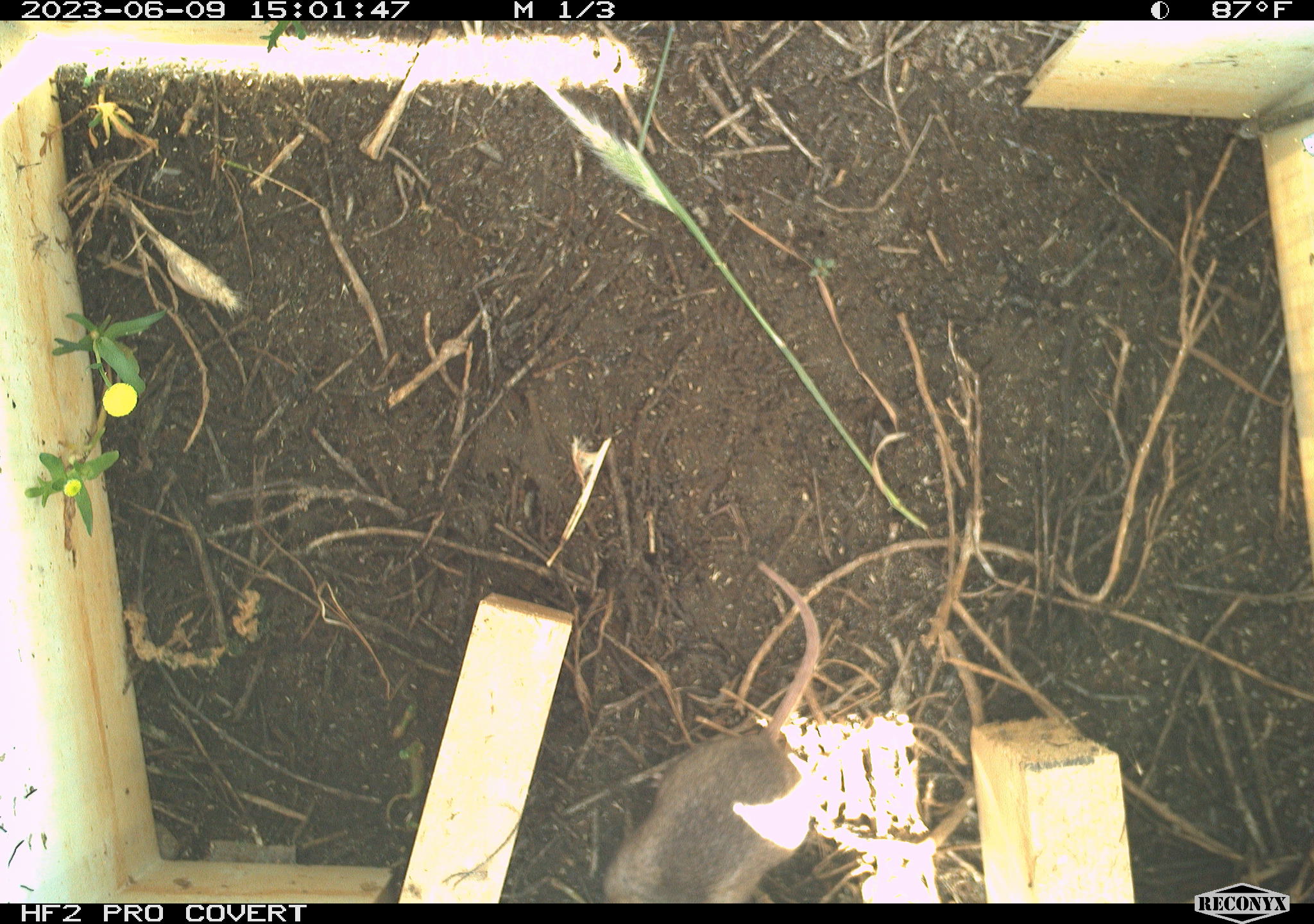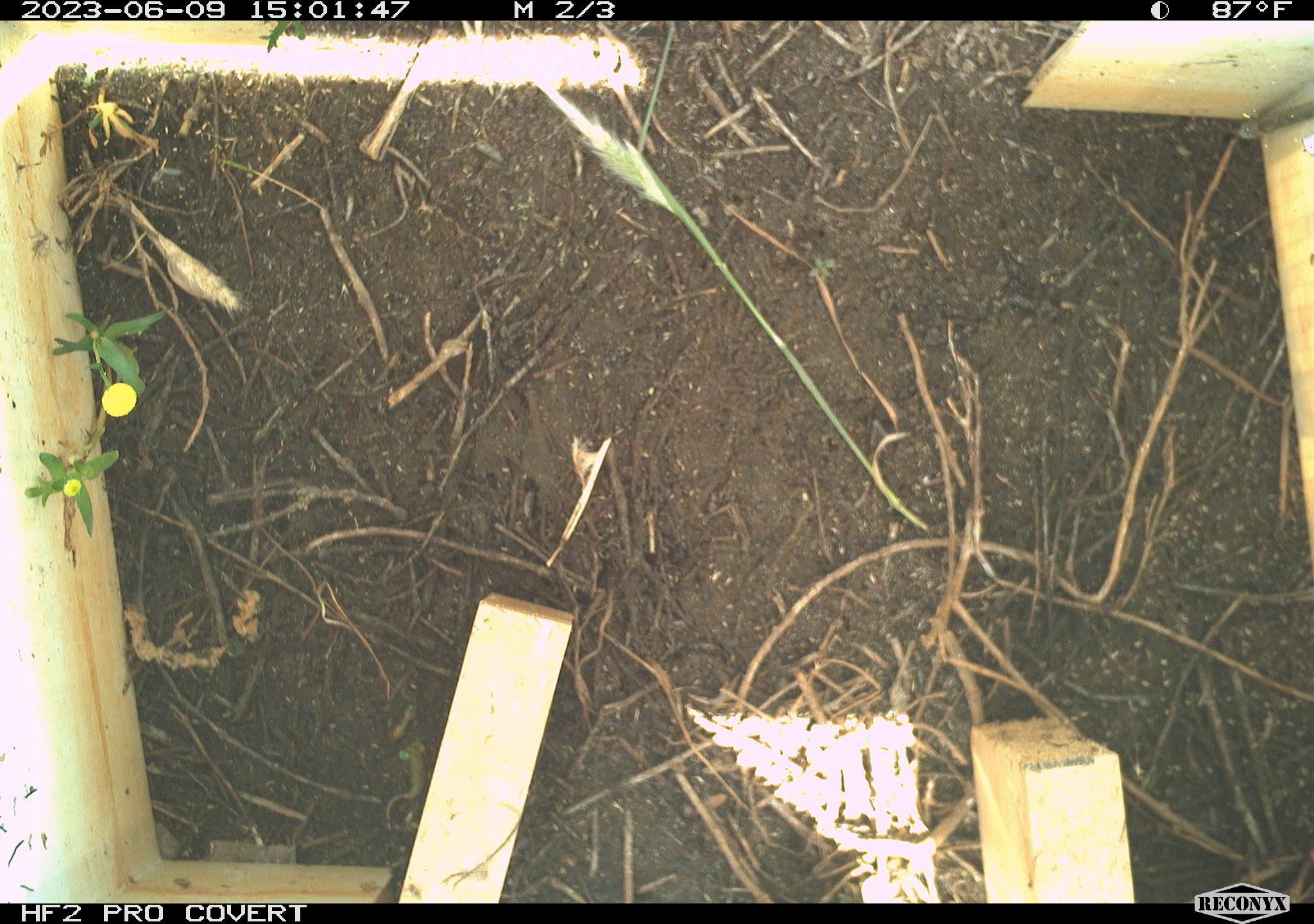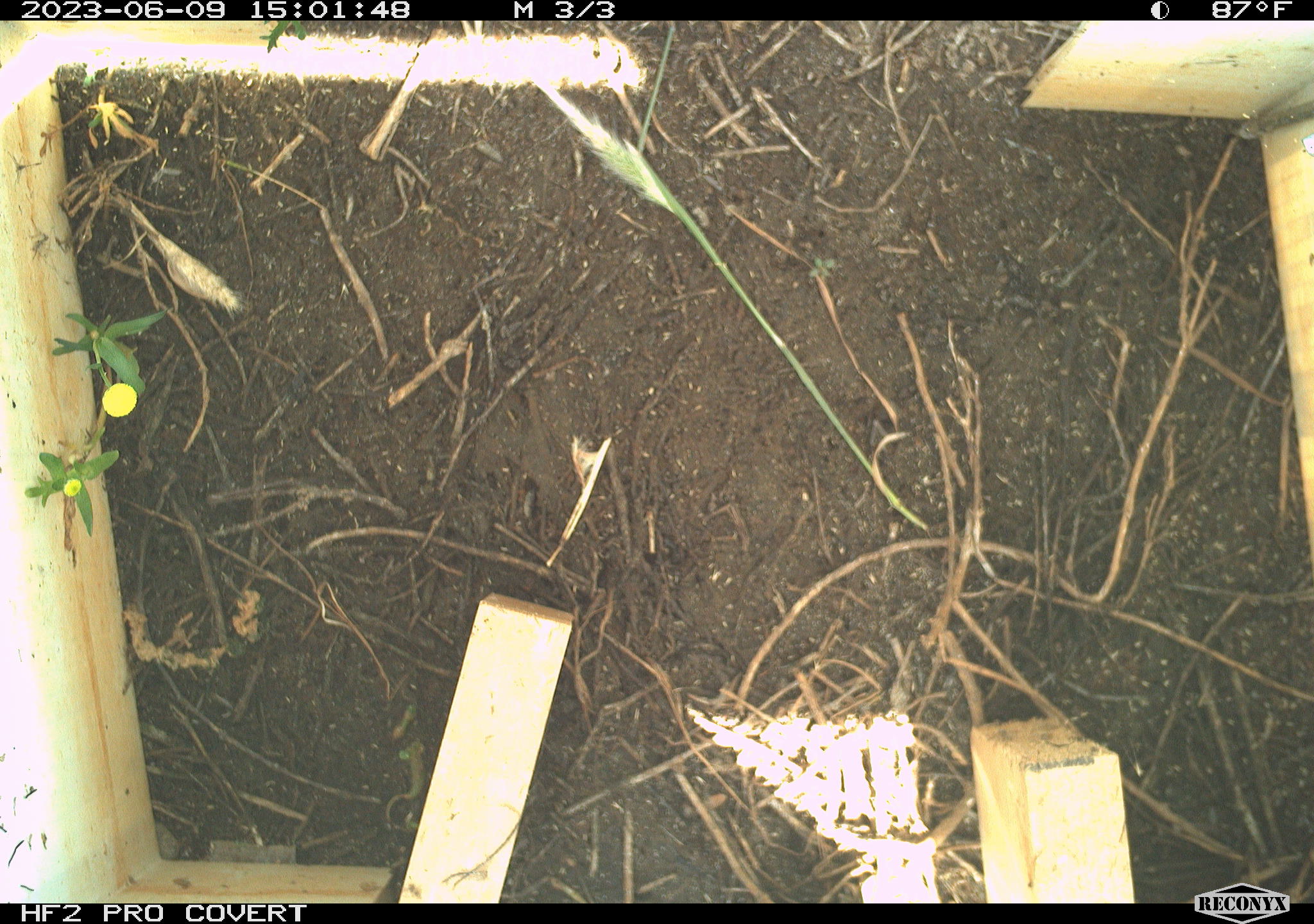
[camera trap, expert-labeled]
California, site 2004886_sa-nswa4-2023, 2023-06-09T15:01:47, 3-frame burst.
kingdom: Animalia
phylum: Chordata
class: Mammalia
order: Rodentia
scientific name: Rodentia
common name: mouse species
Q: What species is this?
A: Mouse species (Rodentia).